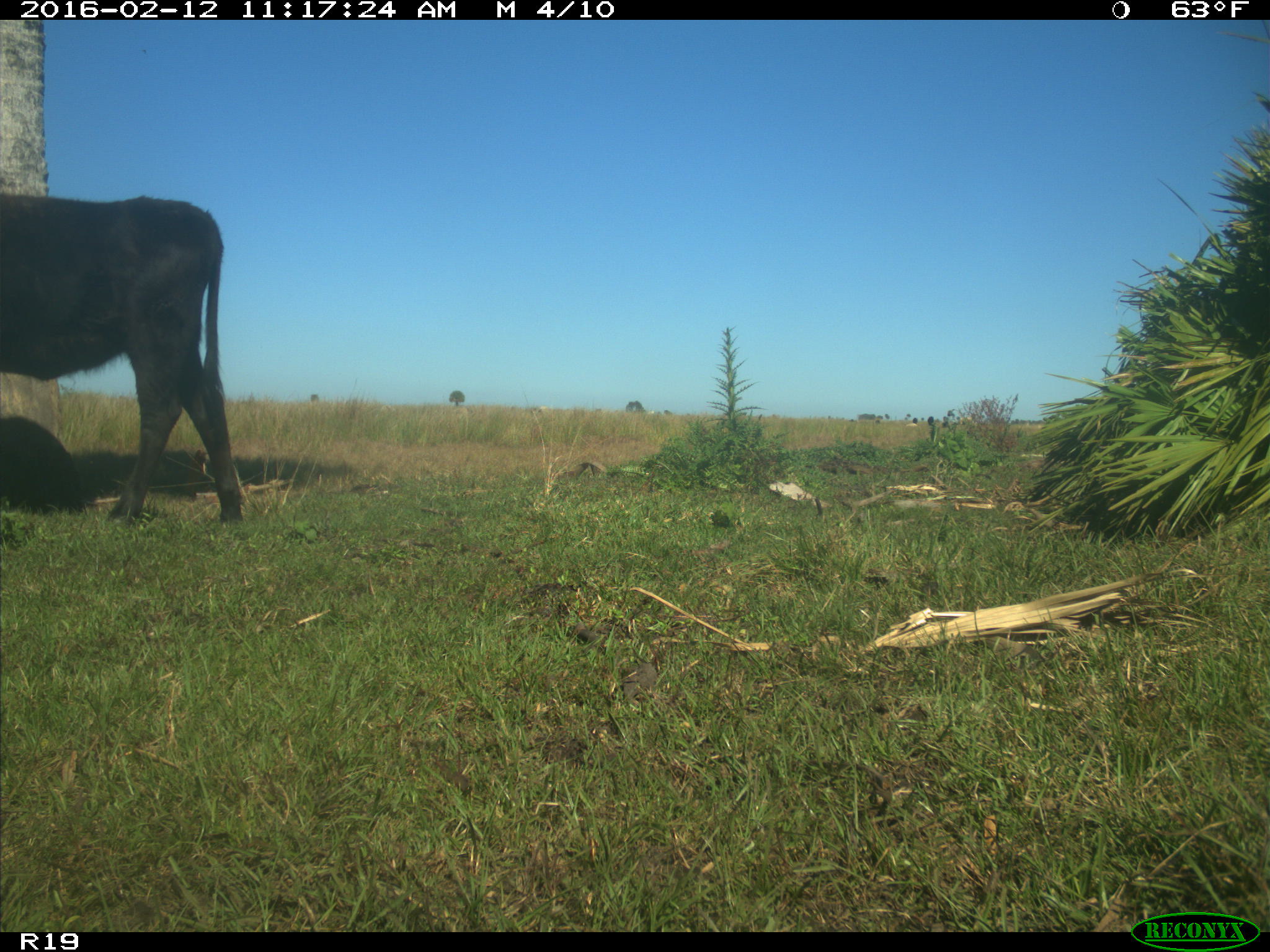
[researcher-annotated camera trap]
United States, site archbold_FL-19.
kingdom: Animalia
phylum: Chordata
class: Mammalia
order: Artiodactyla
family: Bovidae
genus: Bos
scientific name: Bos taurus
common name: domestic cow